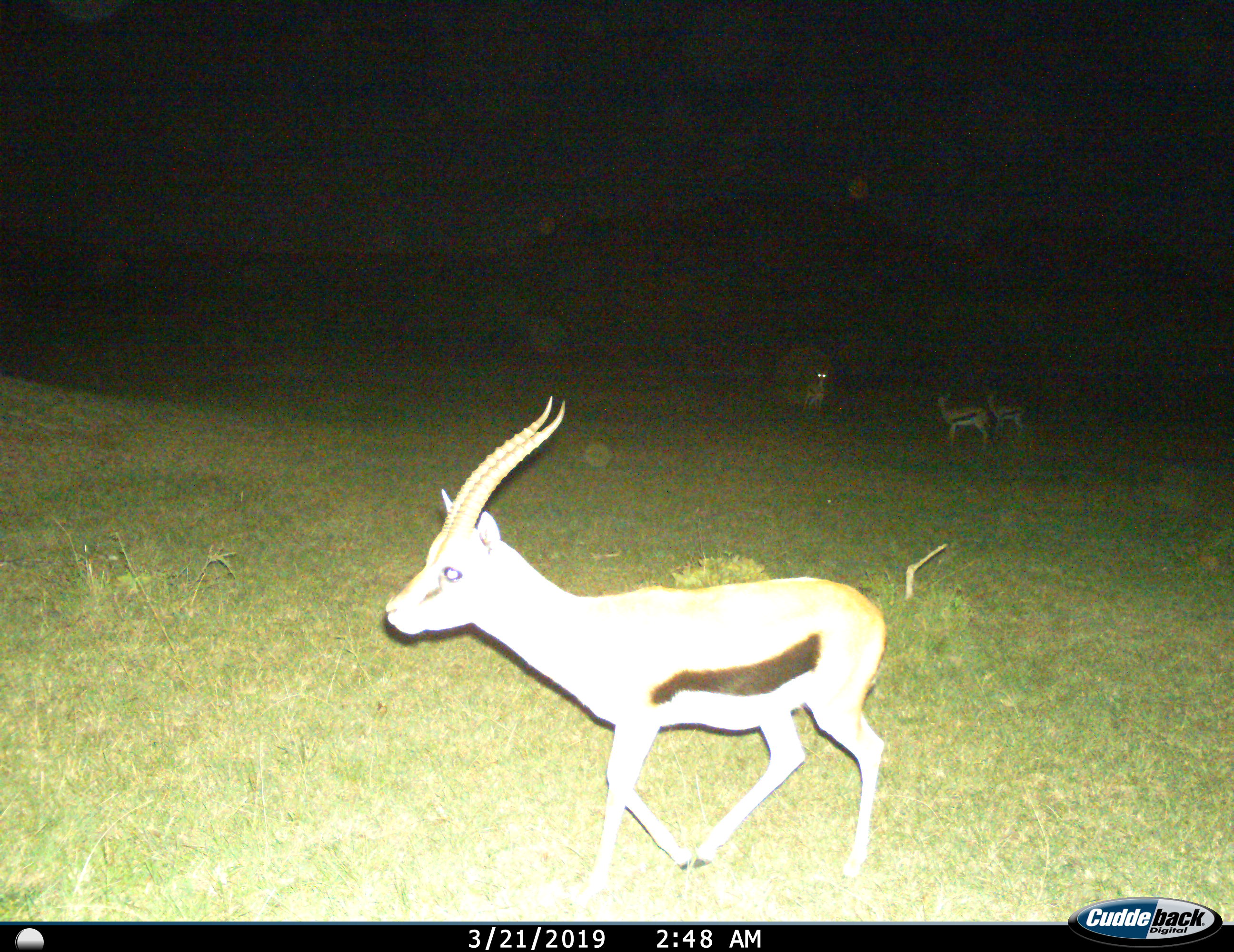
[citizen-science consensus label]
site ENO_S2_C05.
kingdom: Animalia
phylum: Chordata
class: Mammalia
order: Artiodactyla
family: Bovidae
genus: Eudorcas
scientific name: Eudorcas thomsonii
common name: thomson's gazelle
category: gazellethomsons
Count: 4.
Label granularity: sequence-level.